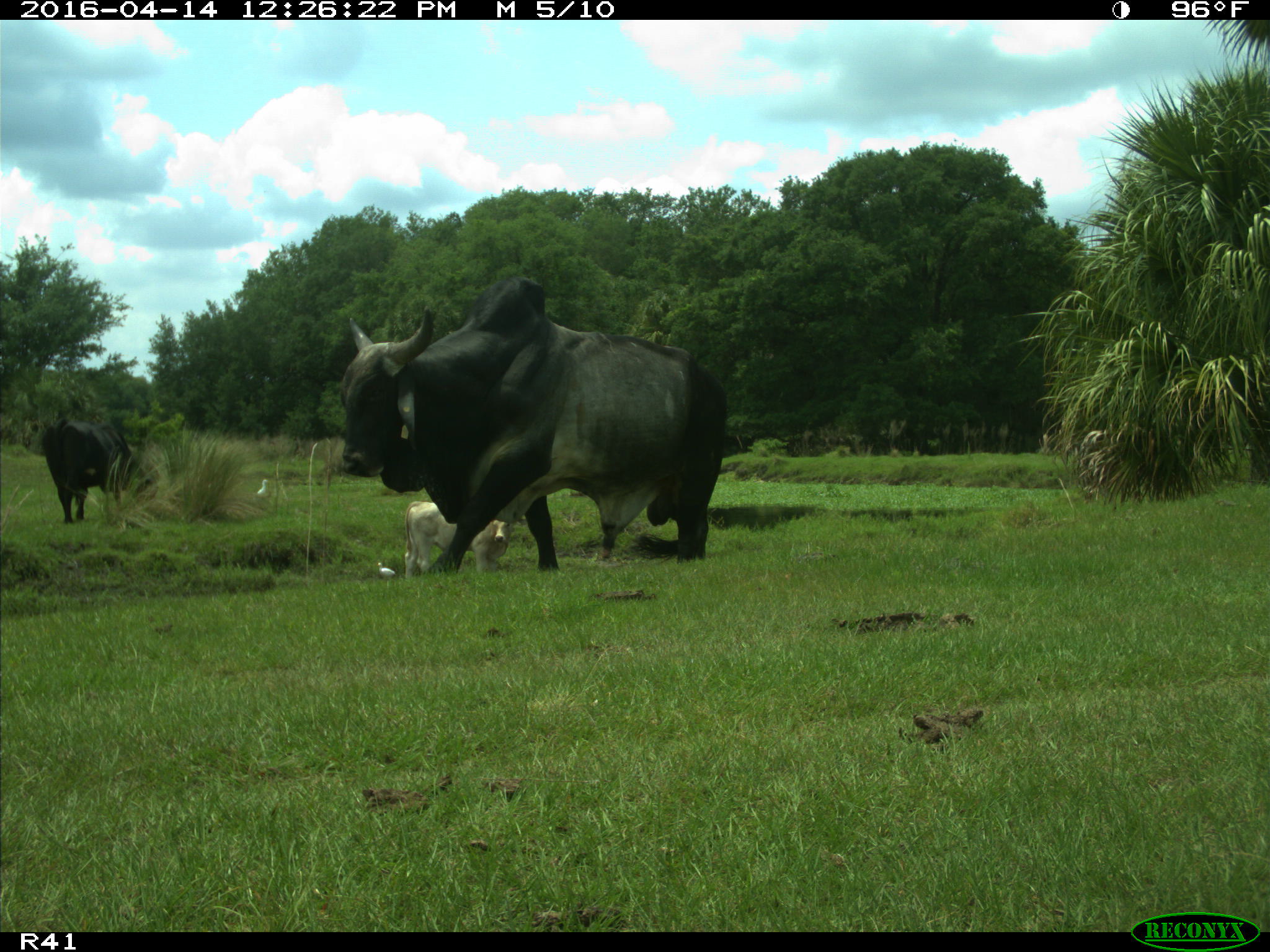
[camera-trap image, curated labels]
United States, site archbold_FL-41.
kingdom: Animalia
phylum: Chordata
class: Mammalia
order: Artiodactyla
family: Bovidae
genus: Bos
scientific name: Bos taurus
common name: domestic cow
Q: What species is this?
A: Bos taurus (domestic cow).